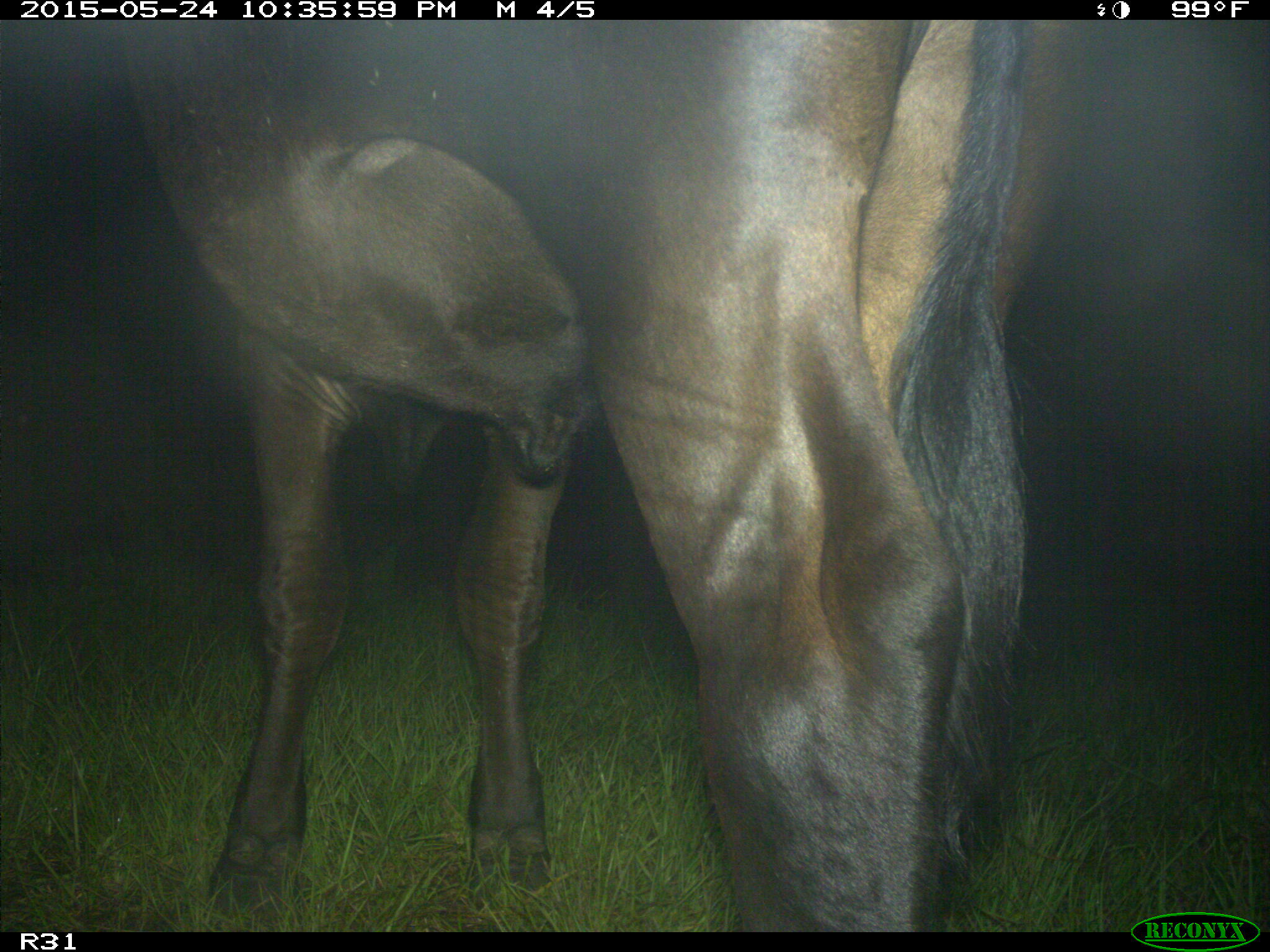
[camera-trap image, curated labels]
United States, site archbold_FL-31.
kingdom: Animalia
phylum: Chordata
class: Mammalia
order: Artiodactyla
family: Bovidae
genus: Bos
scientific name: Bos taurus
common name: domestic cow